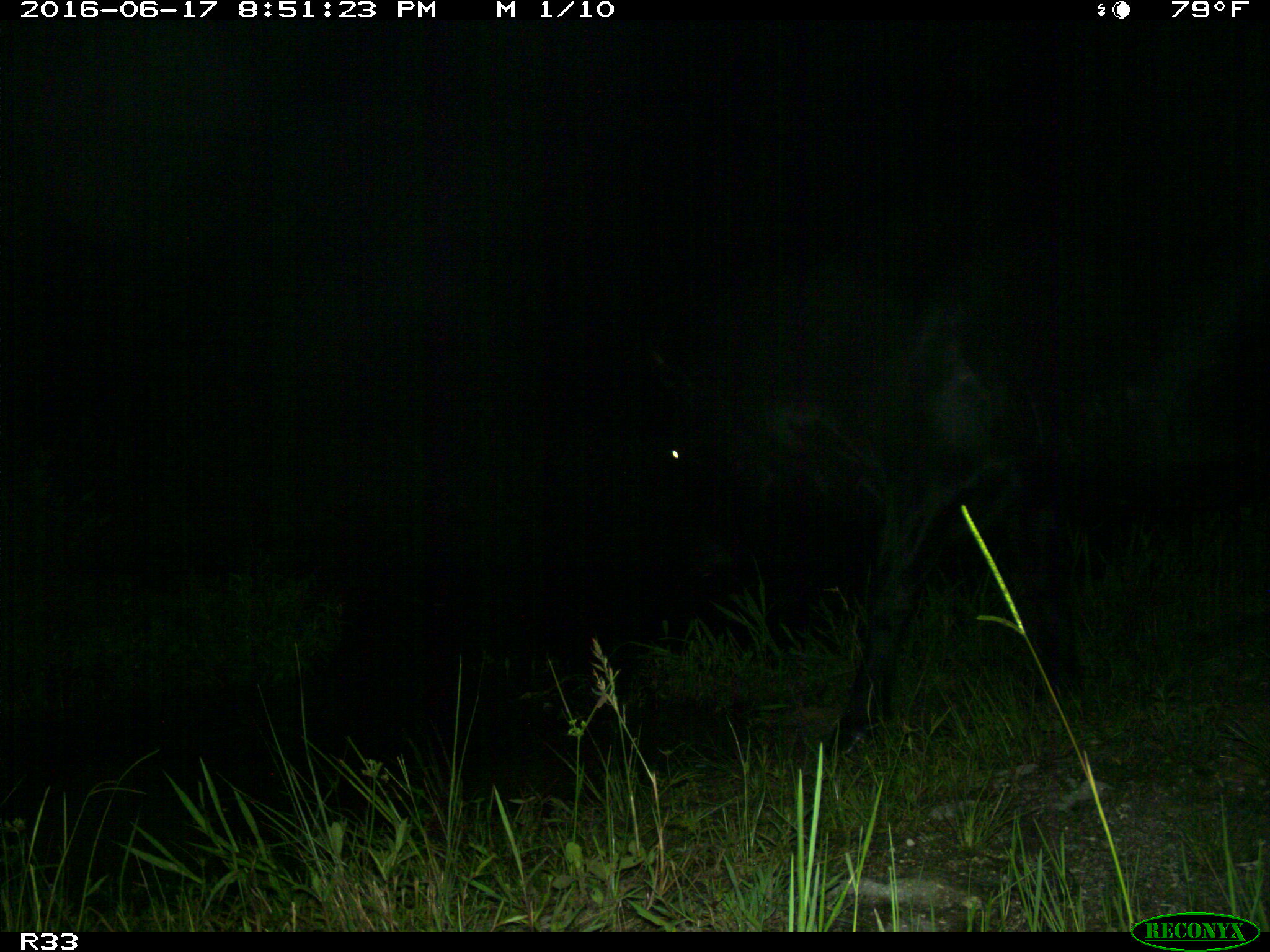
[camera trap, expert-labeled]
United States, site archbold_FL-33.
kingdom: Animalia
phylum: Chordata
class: Mammalia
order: Artiodactyla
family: Bovidae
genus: Bos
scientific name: Bos taurus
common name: domestic cow